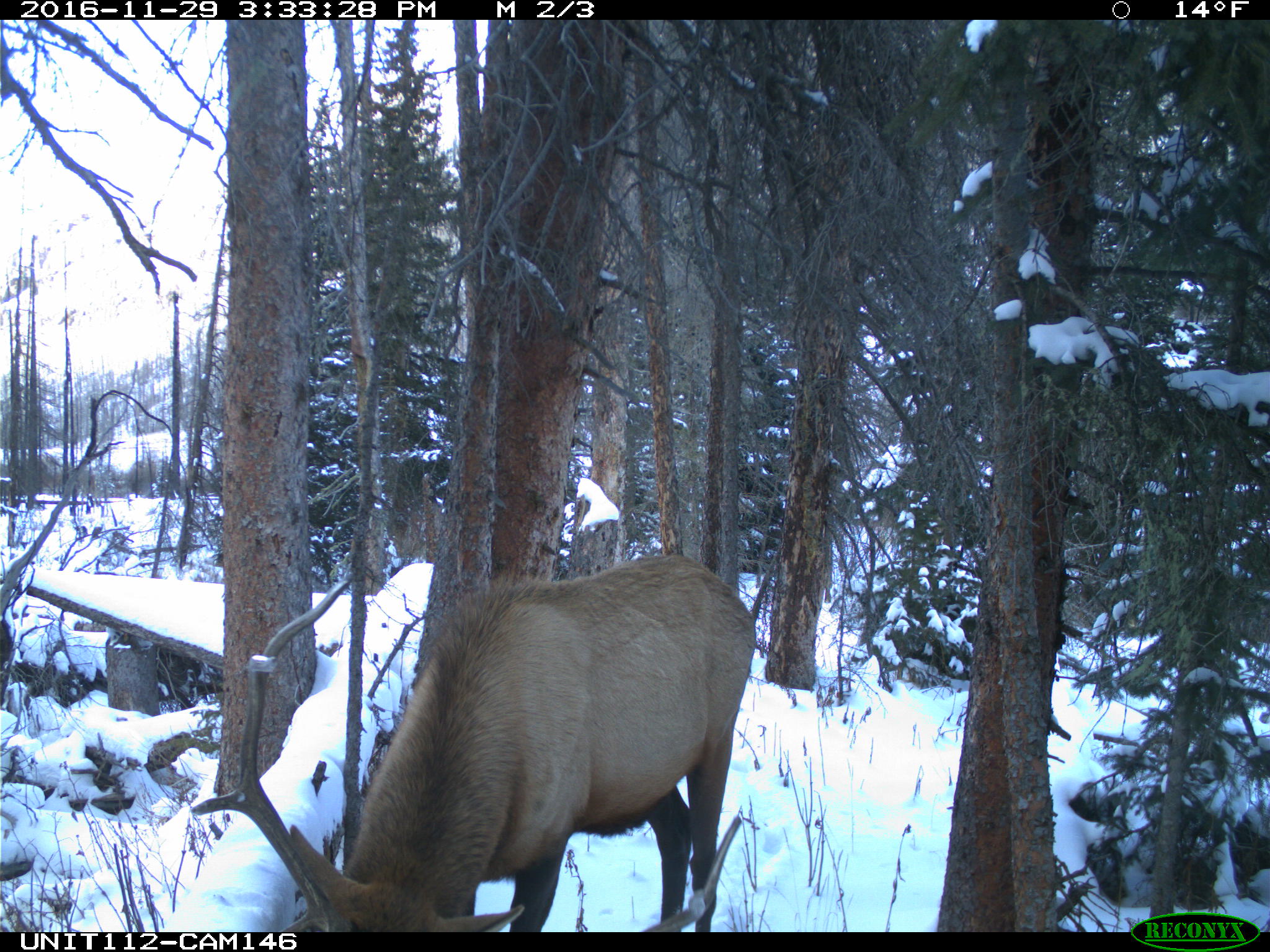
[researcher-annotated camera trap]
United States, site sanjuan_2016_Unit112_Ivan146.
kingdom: Animalia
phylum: Chordata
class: Mammalia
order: Artiodactyla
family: Cervidae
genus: Cervus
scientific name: Cervus elaphus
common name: red deer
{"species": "Cervus elaphus (red deer)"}